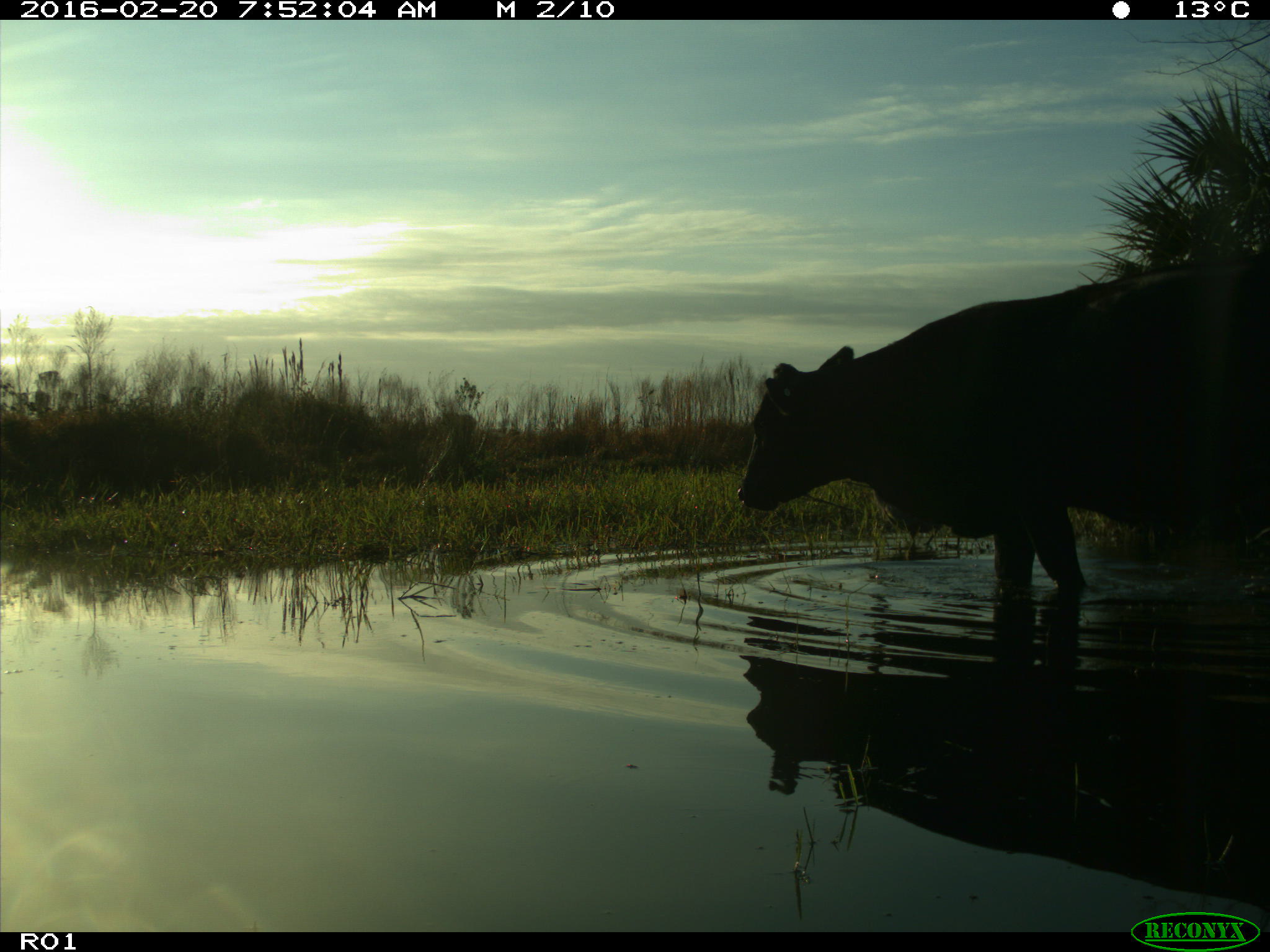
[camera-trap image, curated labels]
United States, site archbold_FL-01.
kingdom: Animalia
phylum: Chordata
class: Mammalia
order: Artiodactyla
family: Bovidae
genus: Bos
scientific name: Bos taurus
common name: domestic cow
Bos taurus (domestic cow).